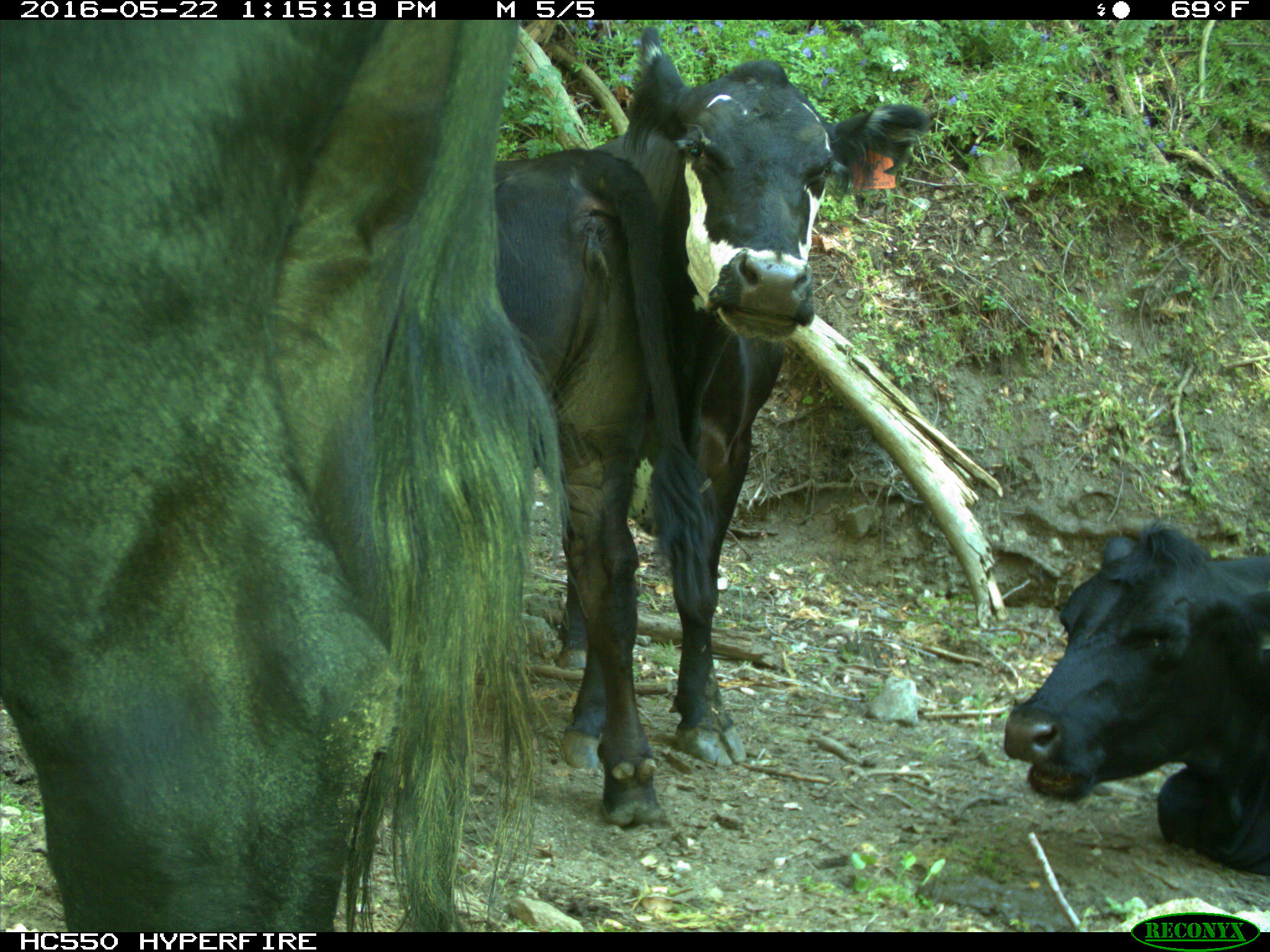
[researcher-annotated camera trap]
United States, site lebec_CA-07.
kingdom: Animalia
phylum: Chordata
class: Mammalia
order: Artiodactyla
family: Bovidae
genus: Bos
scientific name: Bos taurus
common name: domestic cow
Bos taurus (domestic cow).